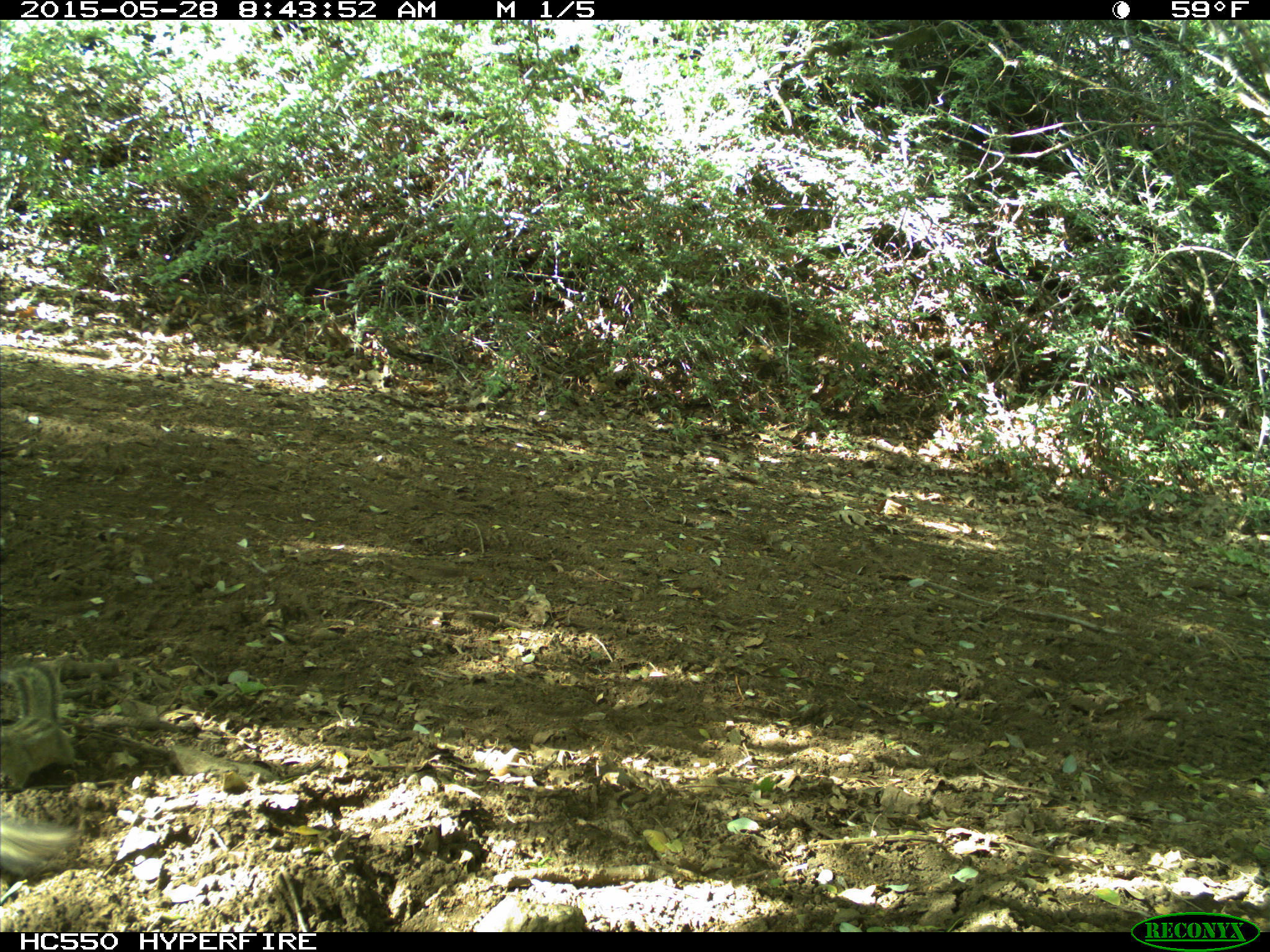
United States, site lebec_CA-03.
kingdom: Animalia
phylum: Chordata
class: Mammalia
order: Rodentia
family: Sciuridae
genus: Tamias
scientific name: Tamias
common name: chipmunk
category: unidentified chipmunk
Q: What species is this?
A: Unidentified chipmunk (chipmunk) (Tamias).